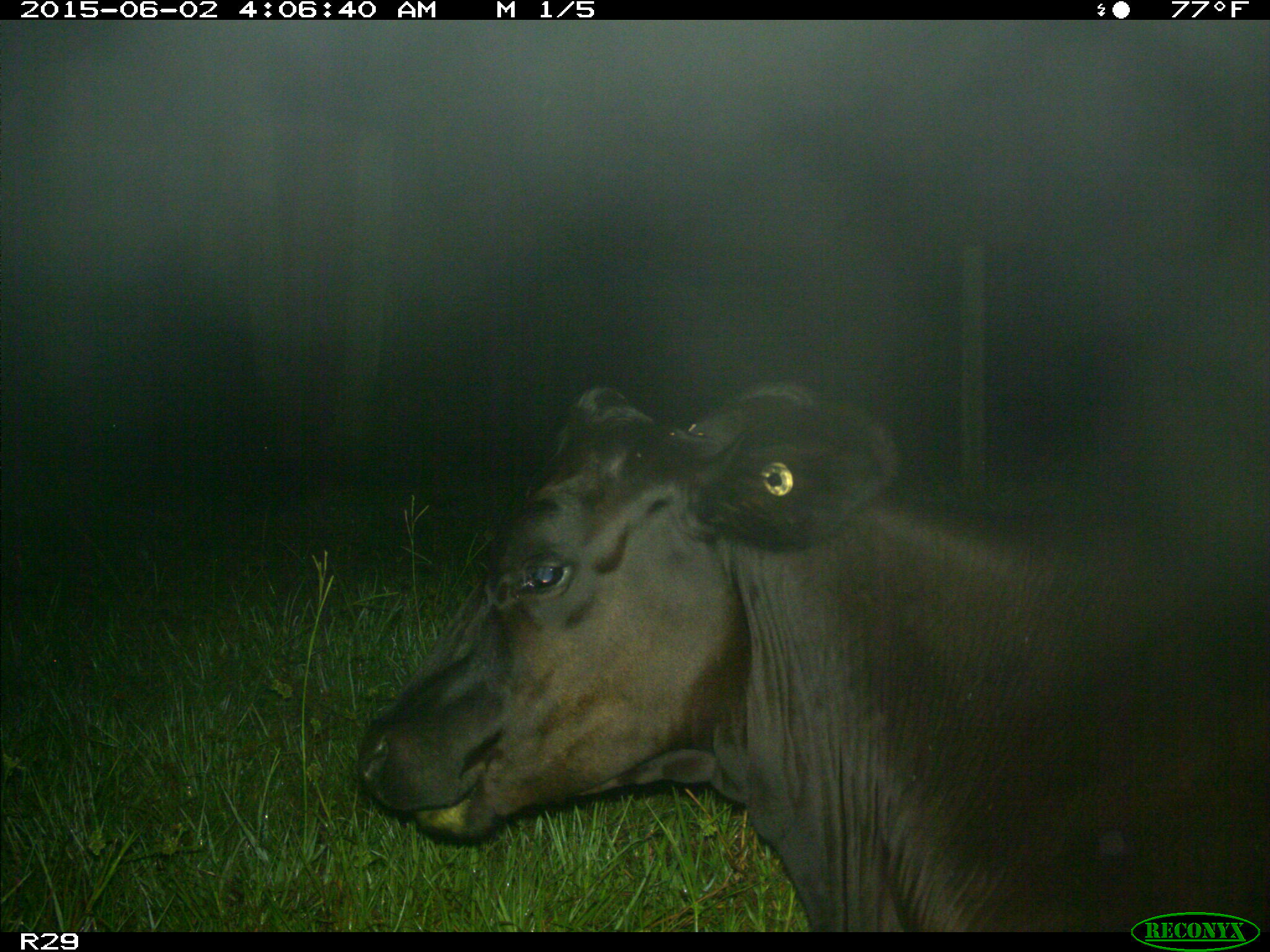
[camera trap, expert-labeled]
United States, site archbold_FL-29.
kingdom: Animalia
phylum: Chordata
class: Mammalia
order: Artiodactyla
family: Bovidae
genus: Bos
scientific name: Bos taurus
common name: domestic cow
Bos taurus (domestic cow).